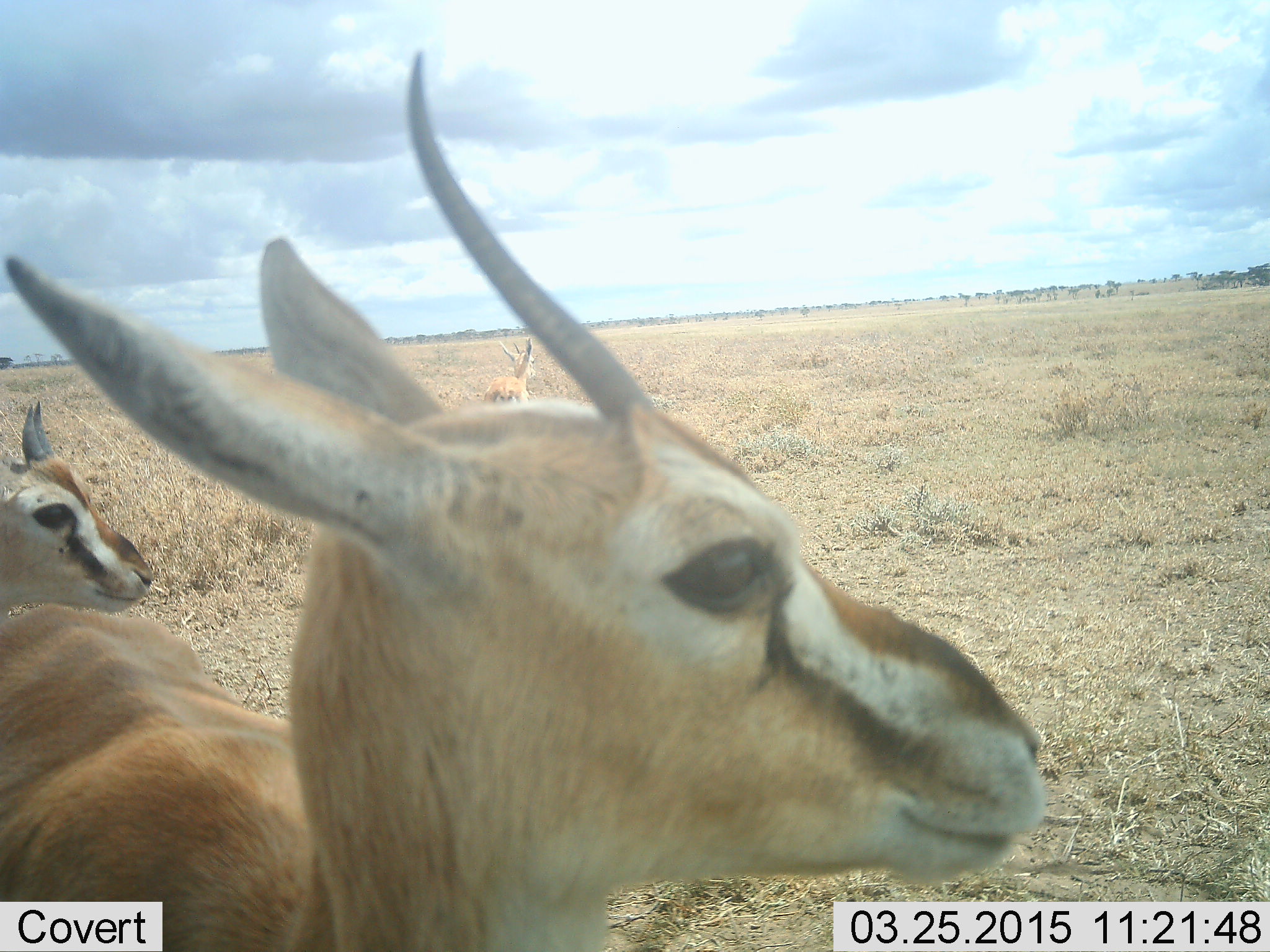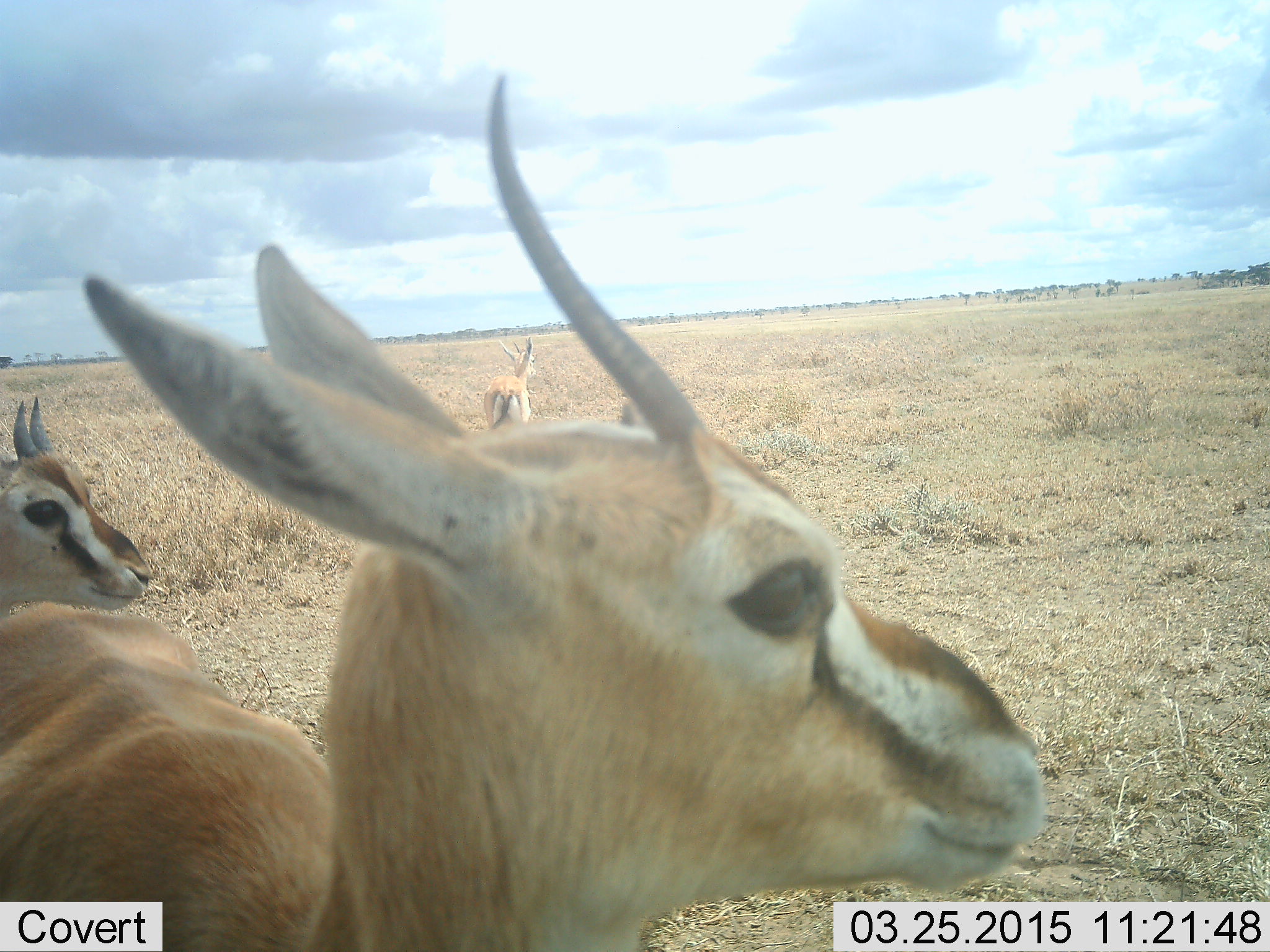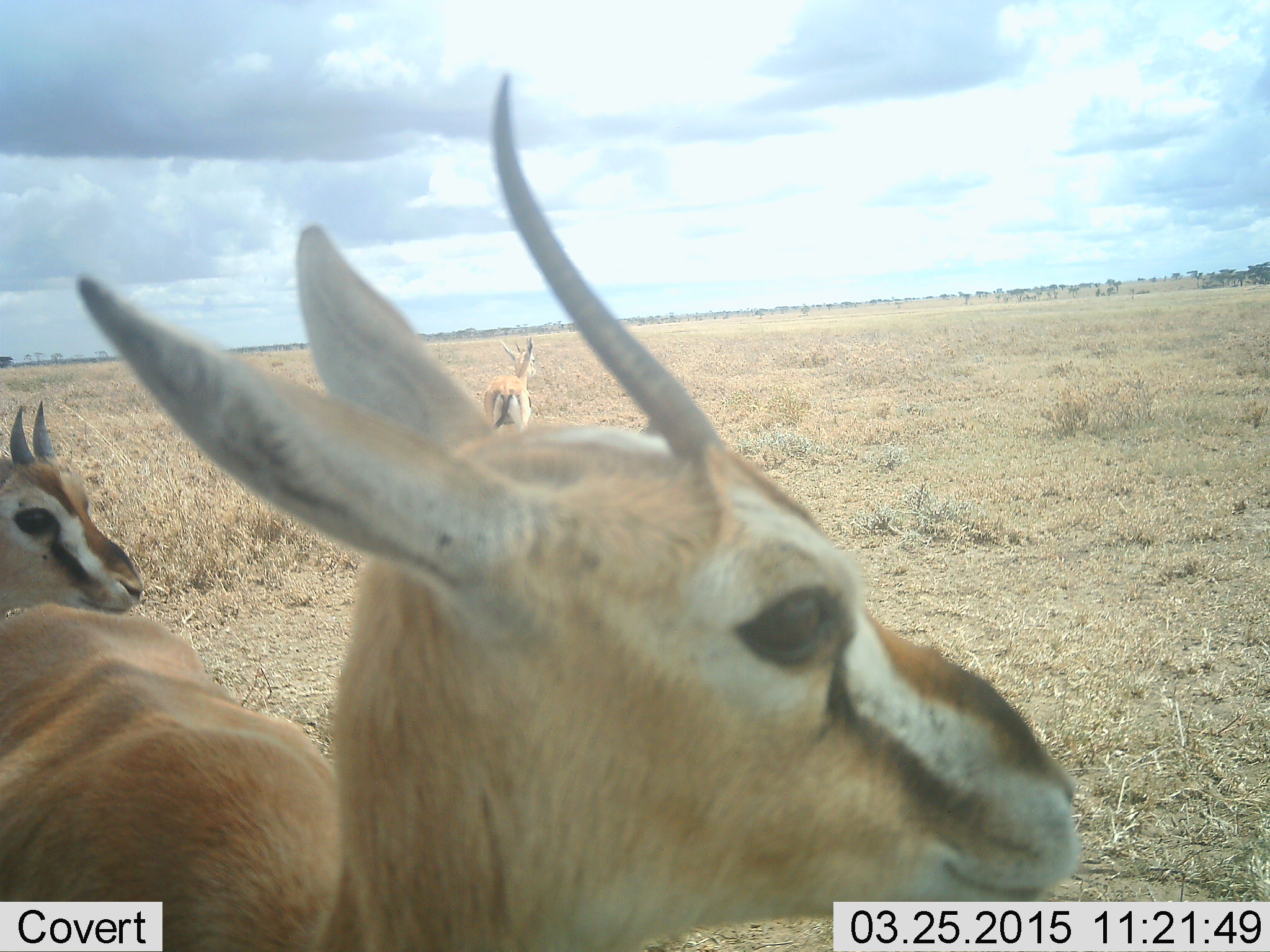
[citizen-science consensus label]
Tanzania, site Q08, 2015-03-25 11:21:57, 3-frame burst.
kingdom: Animalia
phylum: Chordata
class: Mammalia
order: Artiodactyla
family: Bovidae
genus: Eudorcas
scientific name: Eudorcas thomsonii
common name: thomson's gazelle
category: gazellethomsons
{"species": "gazellethomsons (thomson's gazelle) (Eudorcas thomsonii)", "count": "3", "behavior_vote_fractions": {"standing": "90%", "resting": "0%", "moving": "10%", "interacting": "0%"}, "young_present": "10%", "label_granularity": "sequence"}